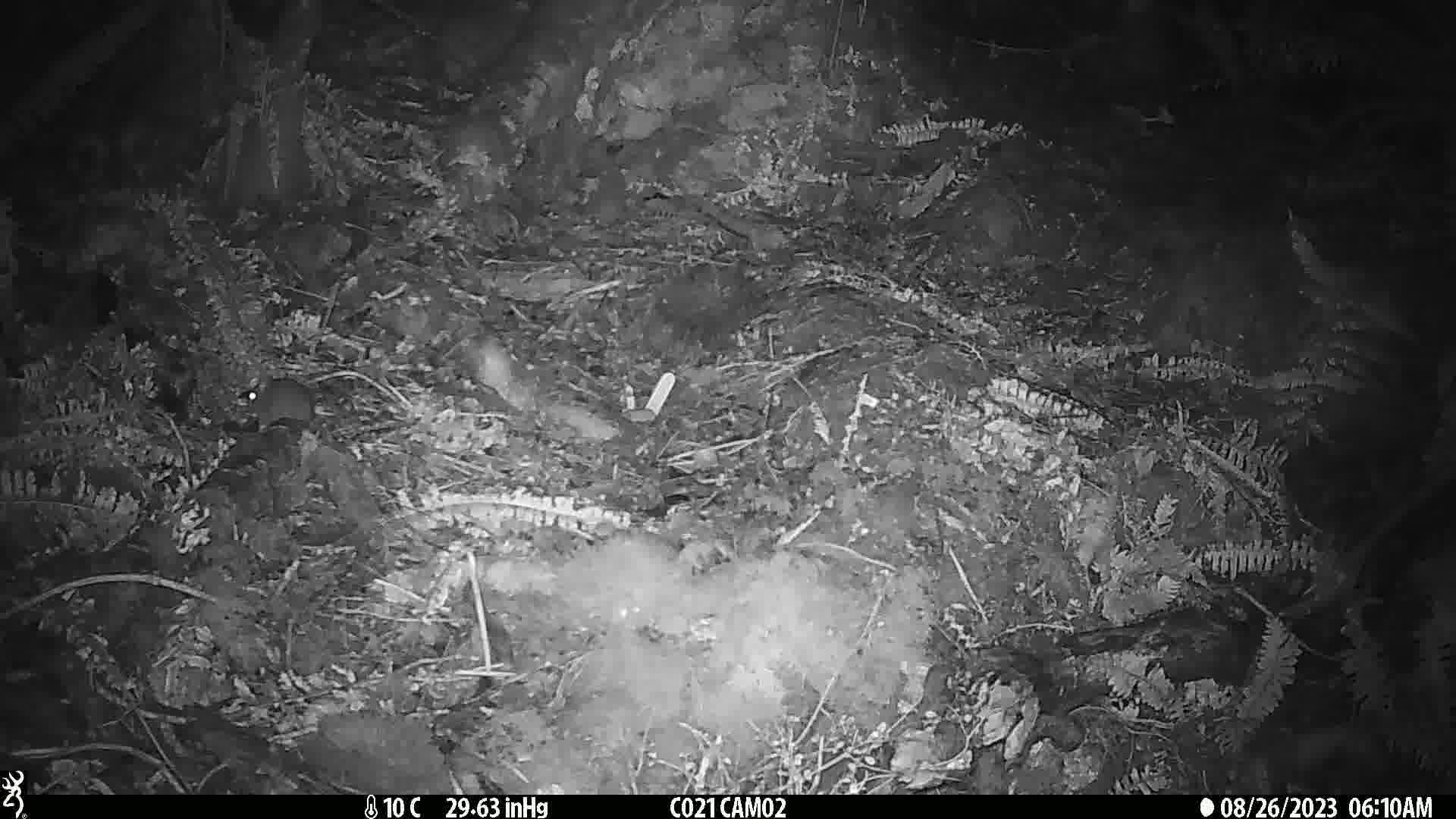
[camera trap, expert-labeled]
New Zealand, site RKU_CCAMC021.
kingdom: Animalia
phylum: Chordata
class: Mammalia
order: Rodentia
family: Muridae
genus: Rattus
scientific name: Rattus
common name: rat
Rat (Rattus).